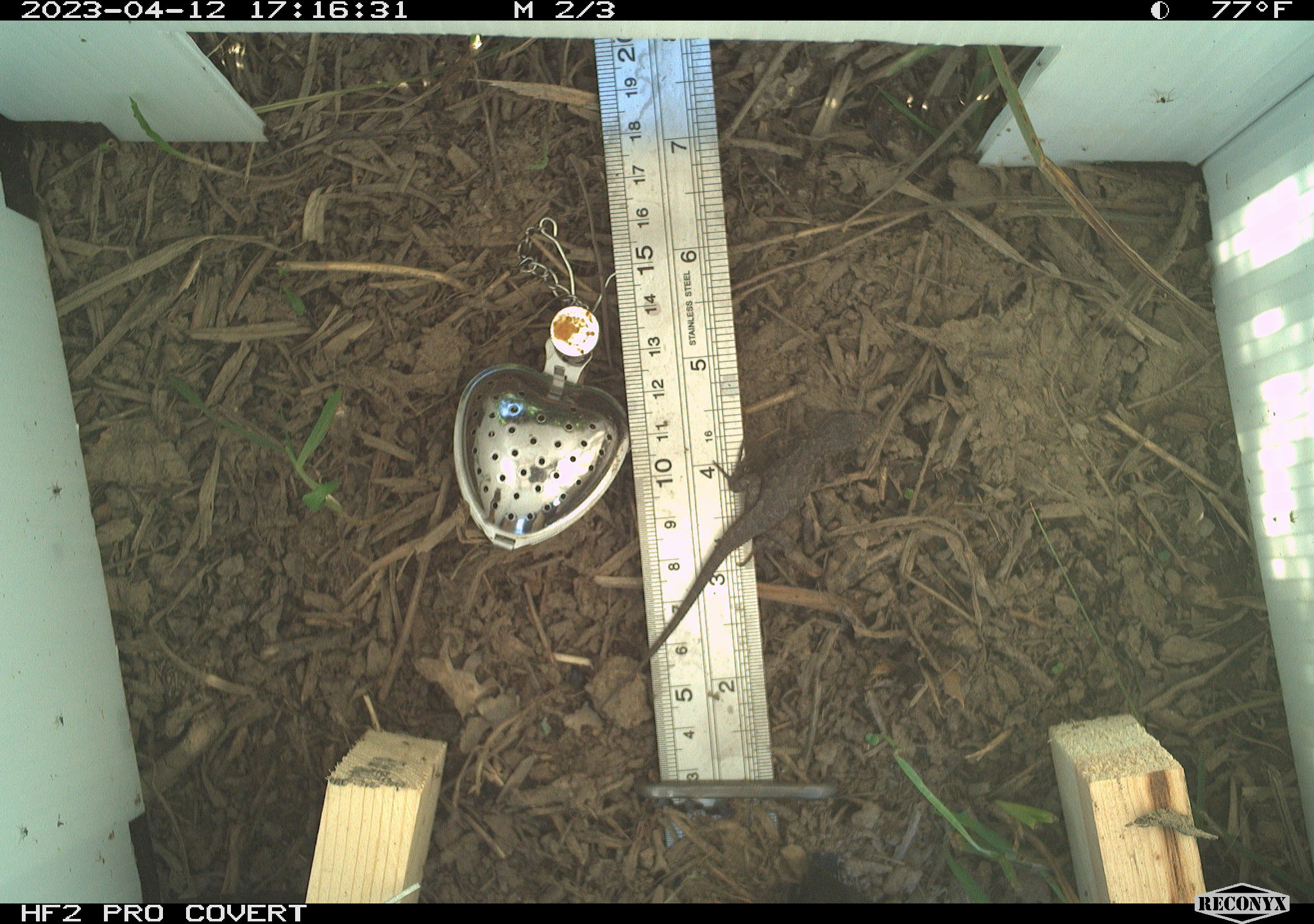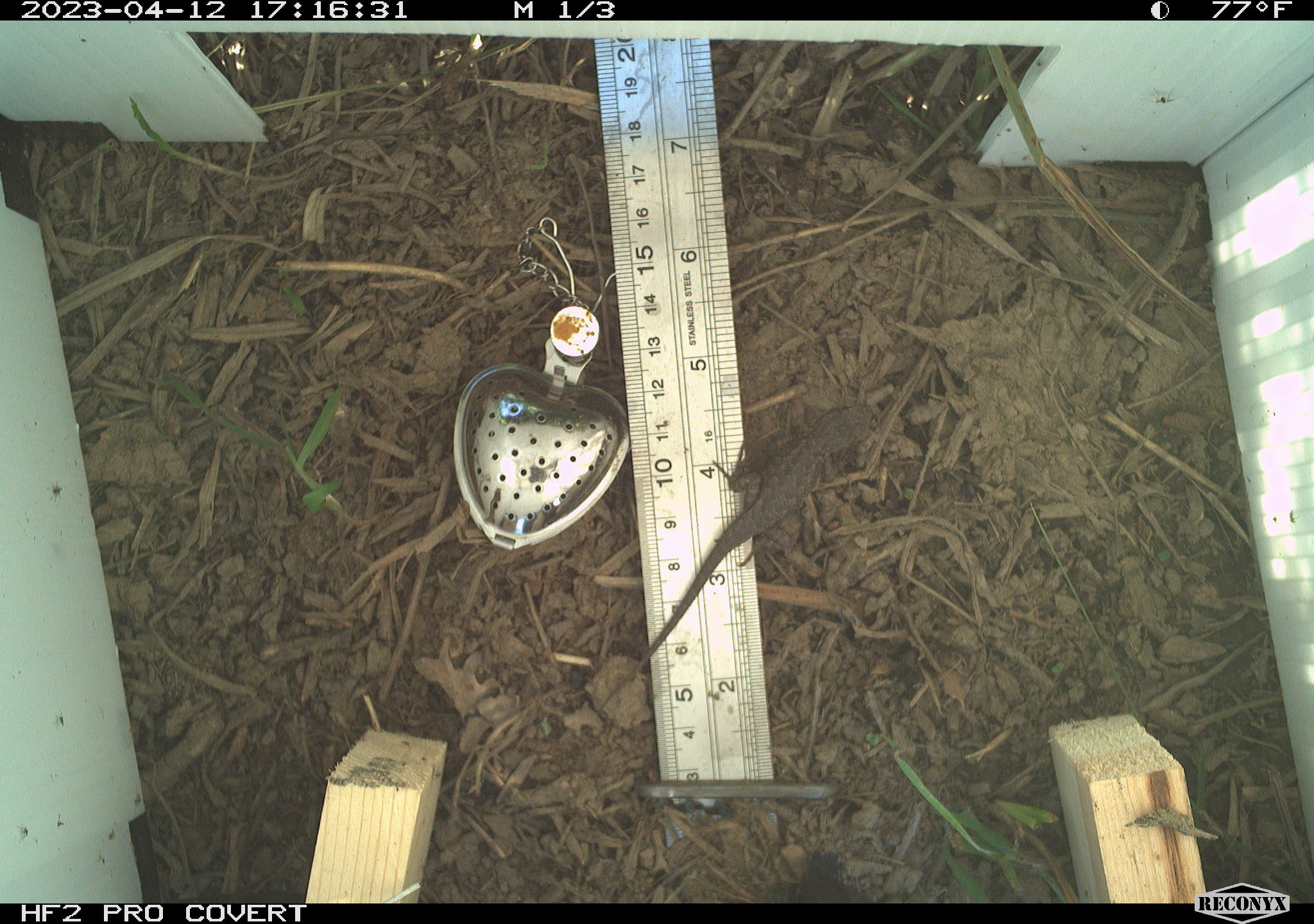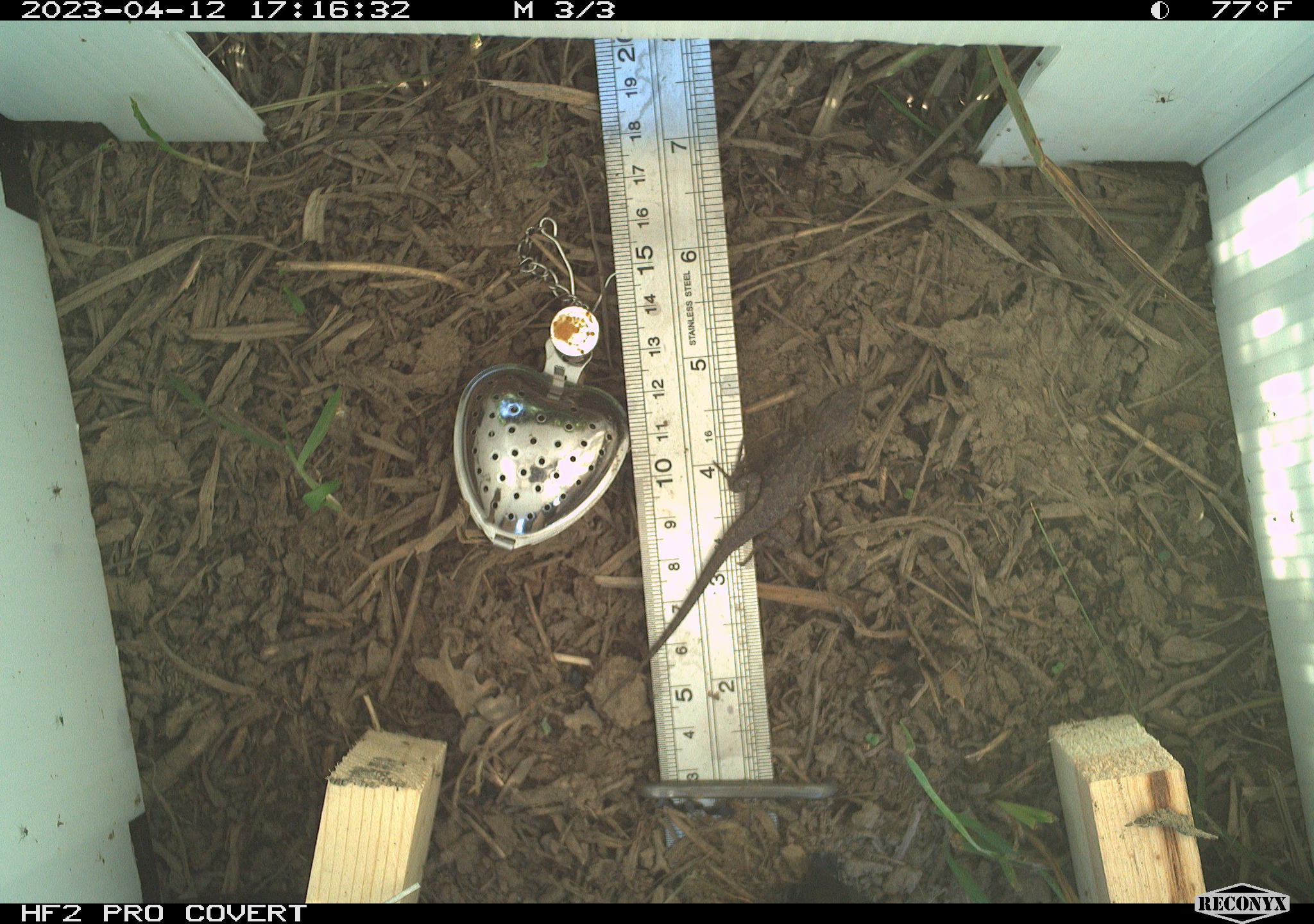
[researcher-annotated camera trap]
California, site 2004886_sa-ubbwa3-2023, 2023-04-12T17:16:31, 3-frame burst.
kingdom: Animalia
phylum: Chordata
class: Reptilia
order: Squamata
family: Phrynosomatidae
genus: Sceloporus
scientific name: Sceloporus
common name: spiny lizards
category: sceloporus species